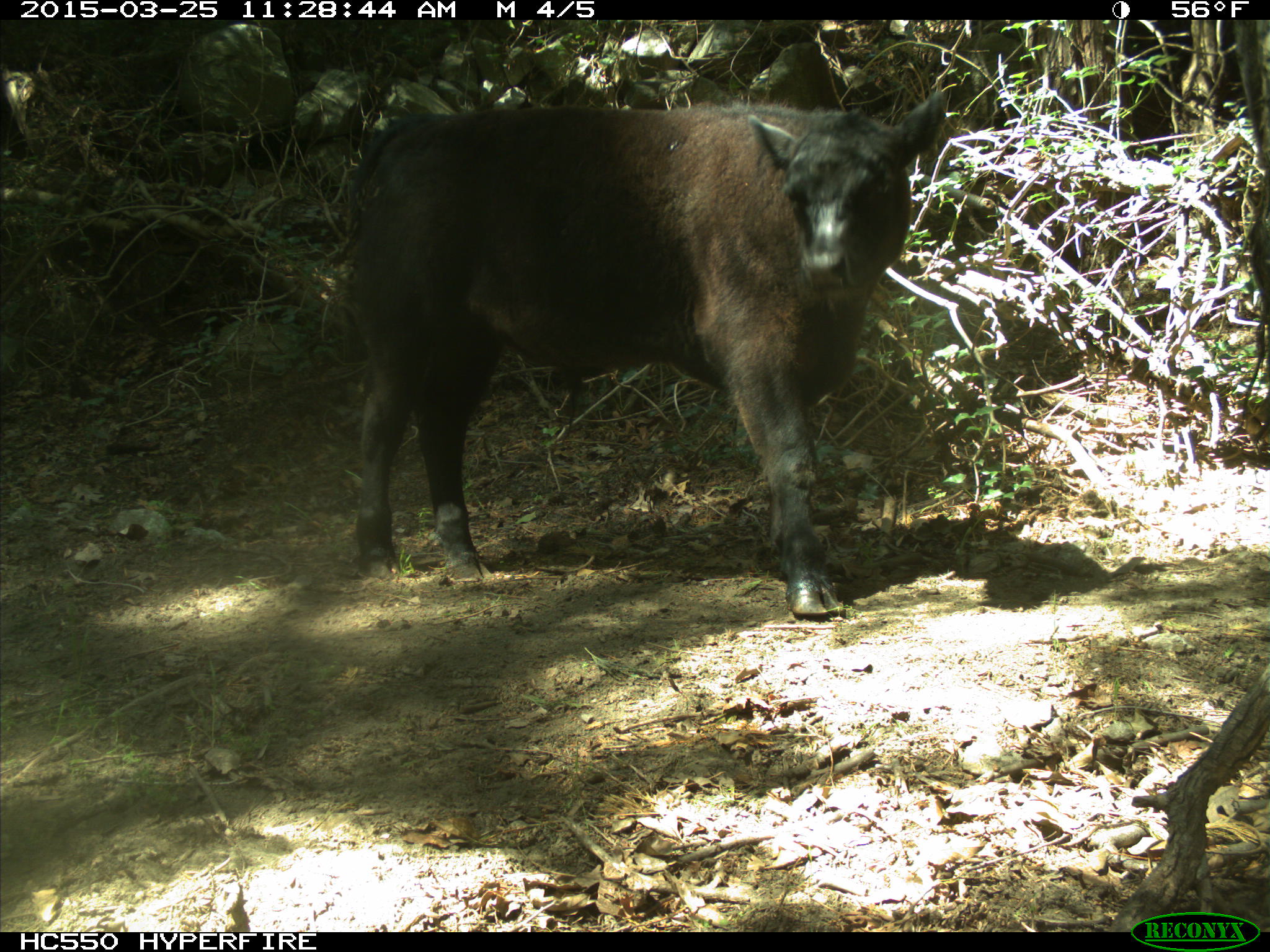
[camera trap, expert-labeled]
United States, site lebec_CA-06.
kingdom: Animalia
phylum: Chordata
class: Mammalia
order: Artiodactyla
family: Bovidae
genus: Bos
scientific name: Bos taurus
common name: domestic cow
Bos taurus (domestic cow).